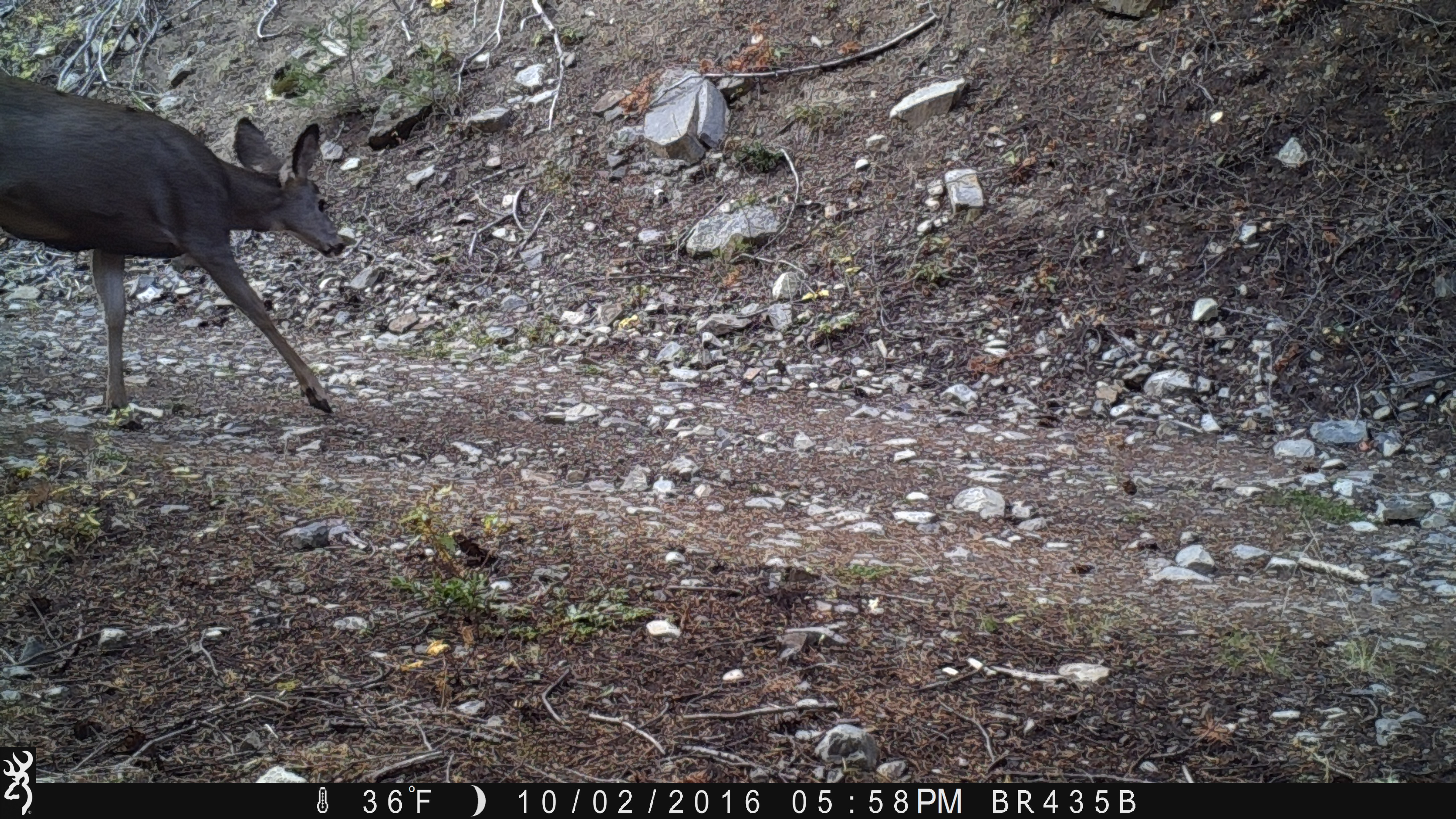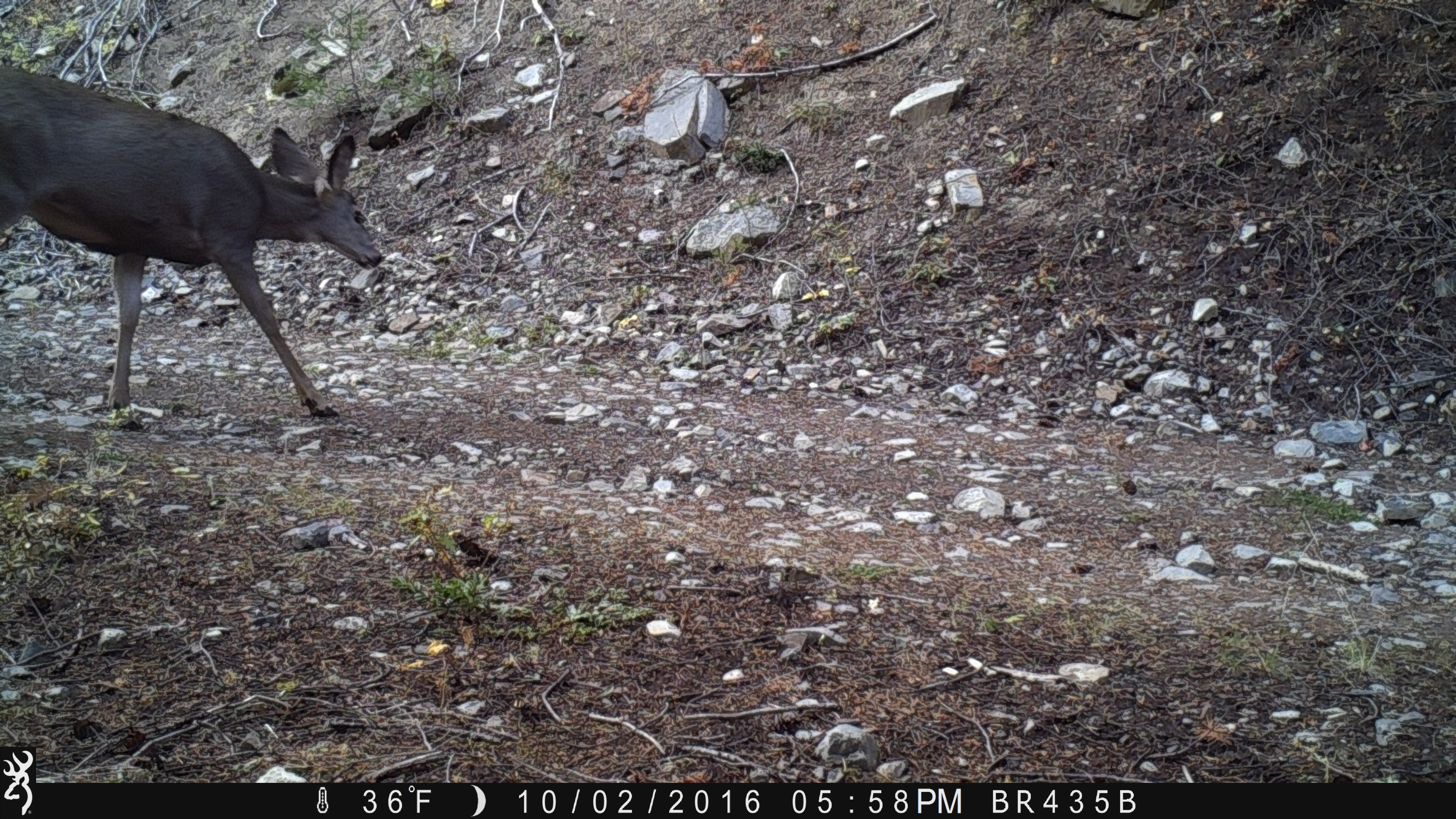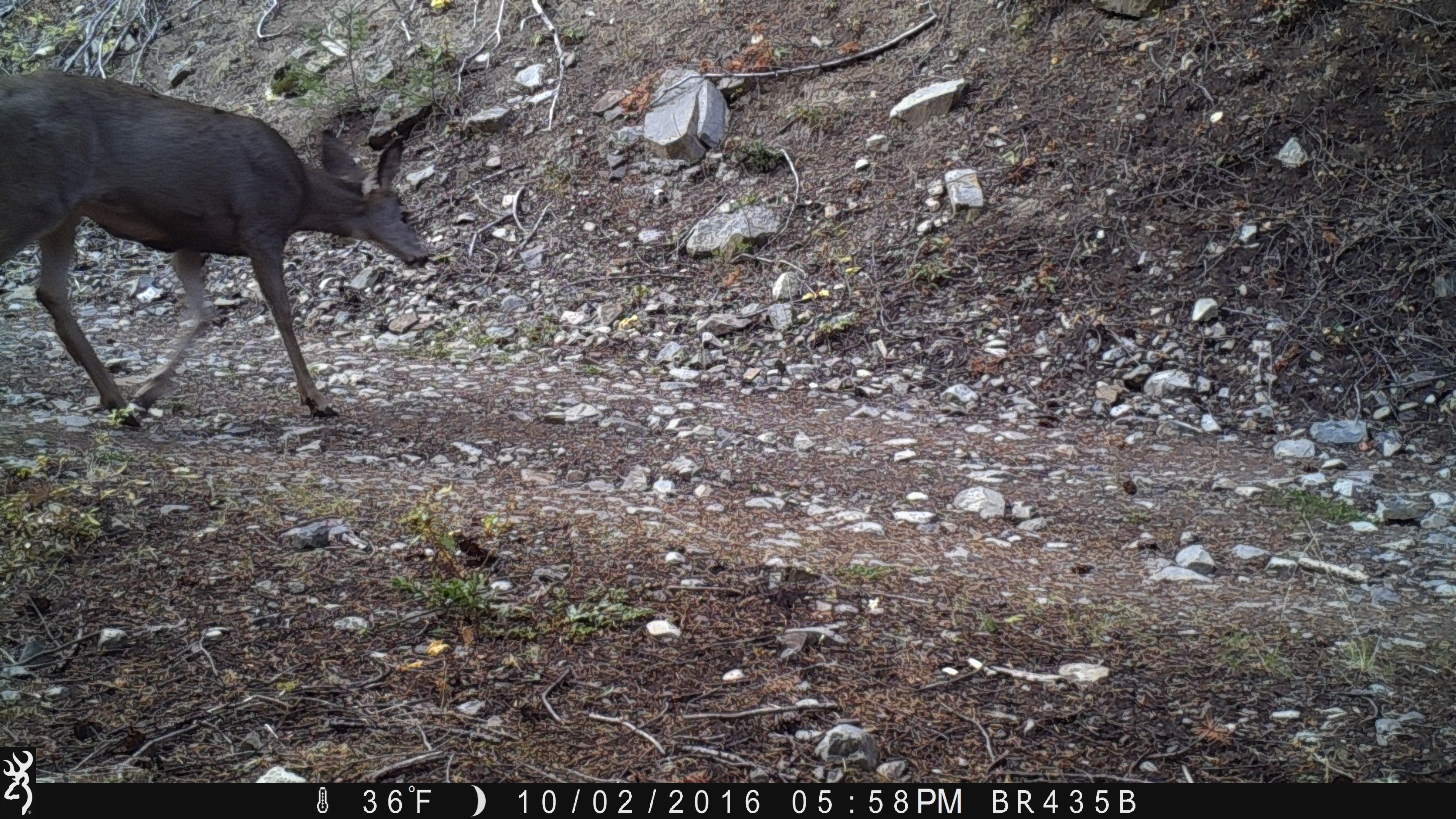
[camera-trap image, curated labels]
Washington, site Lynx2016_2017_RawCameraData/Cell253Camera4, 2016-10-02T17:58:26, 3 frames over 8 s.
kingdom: Animalia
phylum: Chordata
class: Mammalia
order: Artiodactyla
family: Cervidae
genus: Odocoileus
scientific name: Odocoileus hemionus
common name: mule deer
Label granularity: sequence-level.